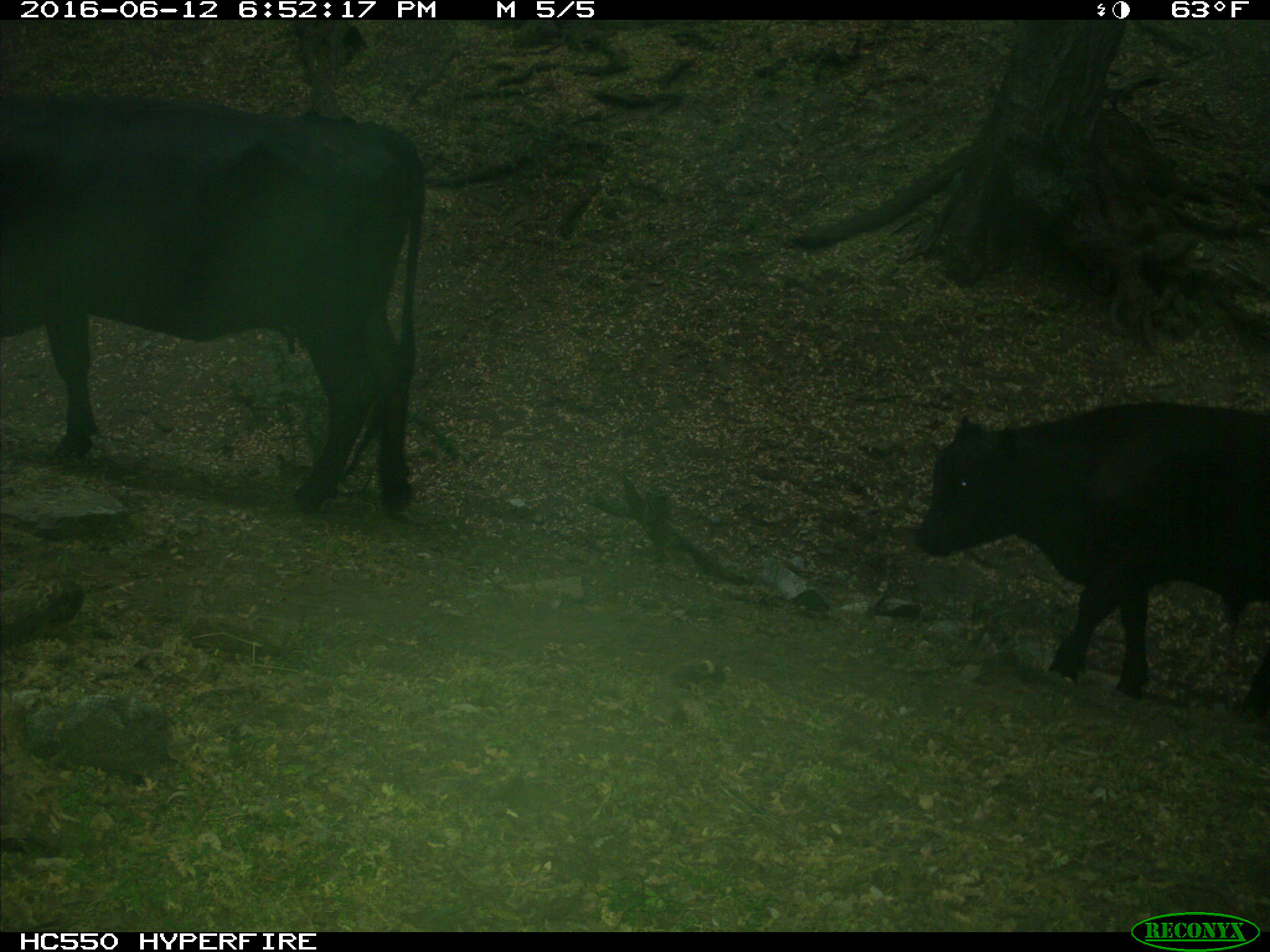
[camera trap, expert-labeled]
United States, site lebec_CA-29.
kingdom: Animalia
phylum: Chordata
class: Mammalia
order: Artiodactyla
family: Bovidae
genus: Bos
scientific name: Bos taurus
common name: domestic cow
Bos taurus (domestic cow).